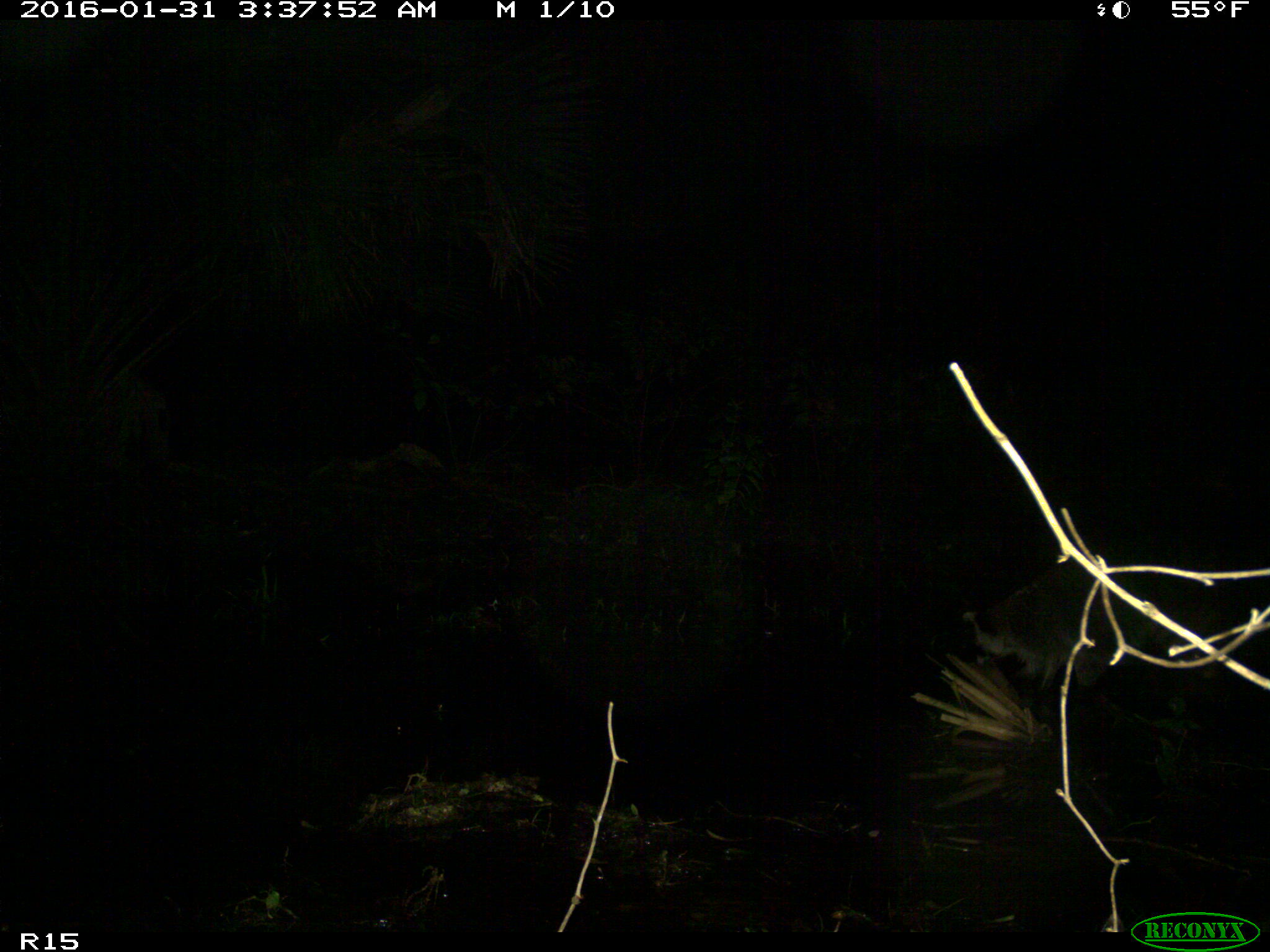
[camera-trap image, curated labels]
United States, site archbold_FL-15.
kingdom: Animalia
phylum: Chordata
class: Mammalia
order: Carnivora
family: Procyonidae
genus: Procyon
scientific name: Procyon lotor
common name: common raccoon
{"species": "Procyon lotor (common raccoon)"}